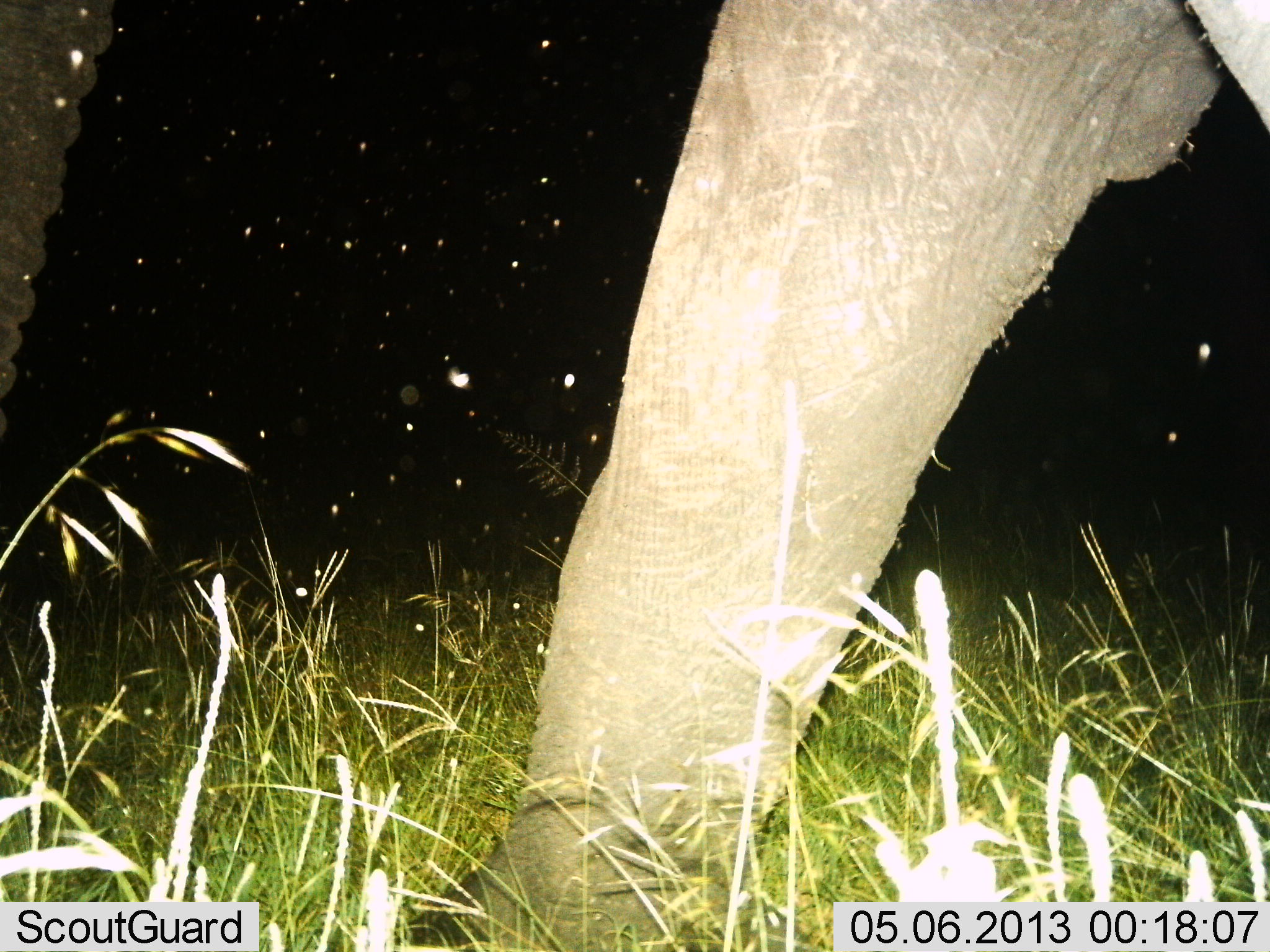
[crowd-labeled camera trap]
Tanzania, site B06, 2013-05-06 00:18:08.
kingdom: Animalia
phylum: Chordata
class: Mammalia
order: Proboscidea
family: Elephantidae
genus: Loxodonta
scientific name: Loxodonta africana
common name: african bush elephant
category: elephant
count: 1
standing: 43%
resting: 0%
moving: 54%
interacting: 0%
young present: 0%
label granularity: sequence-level